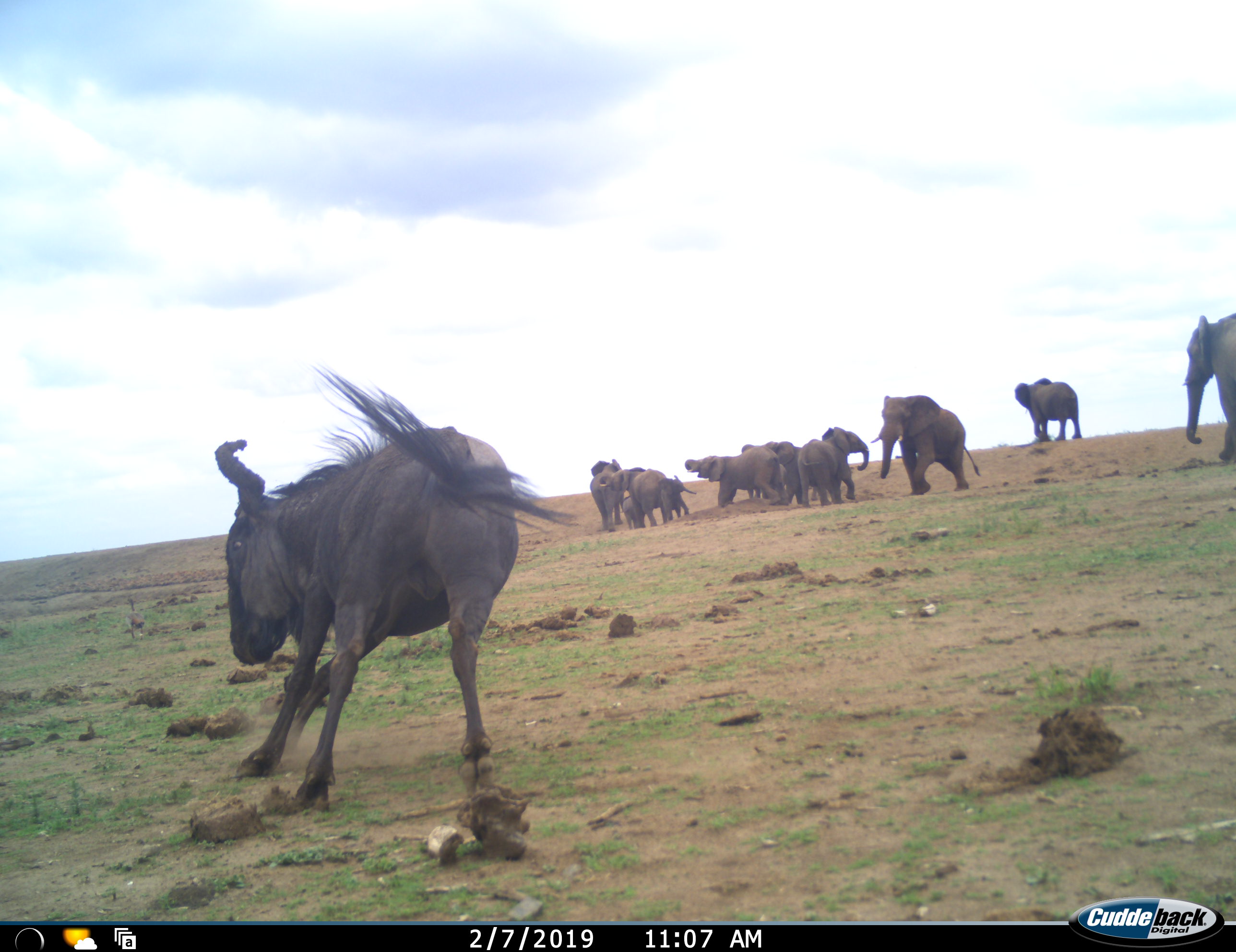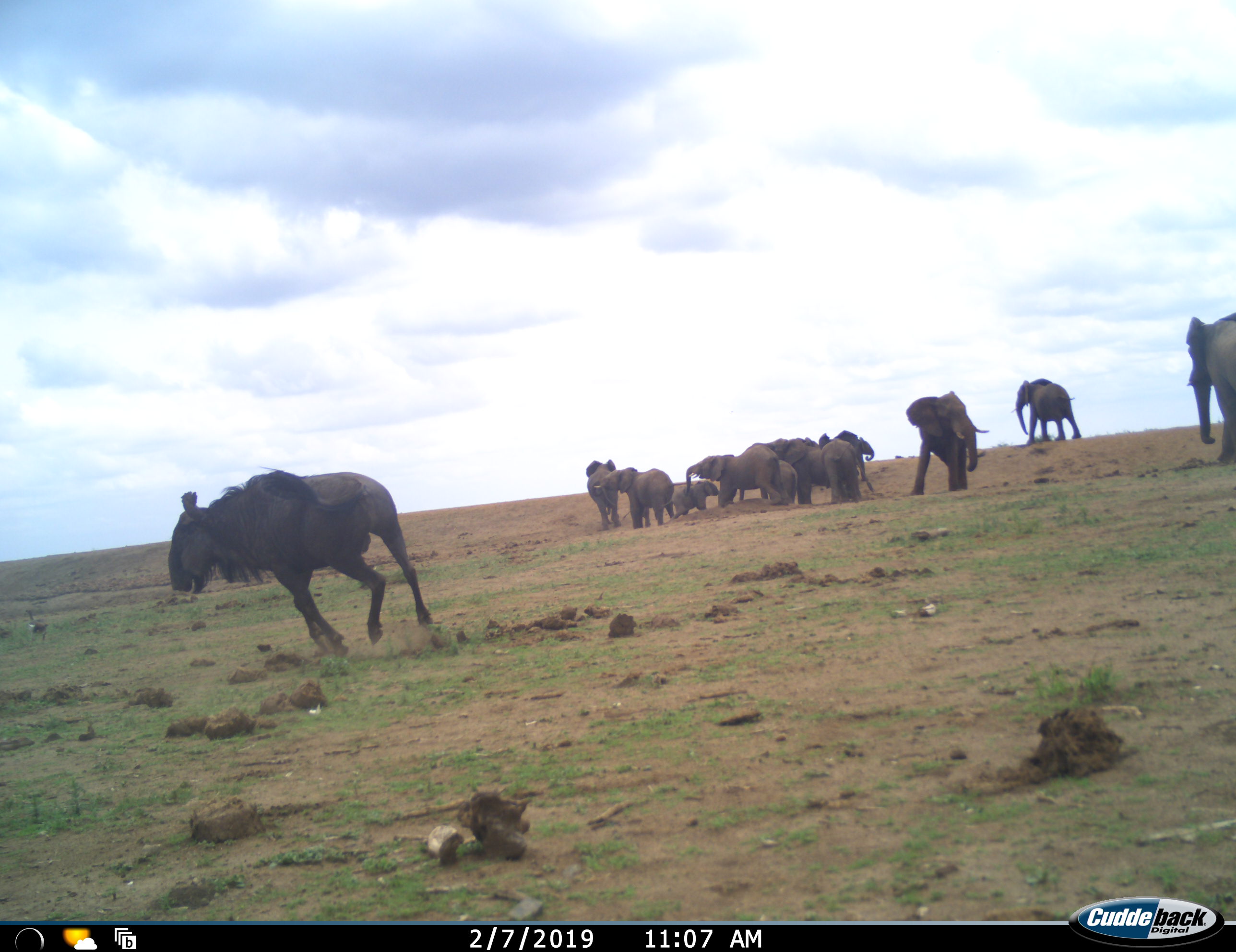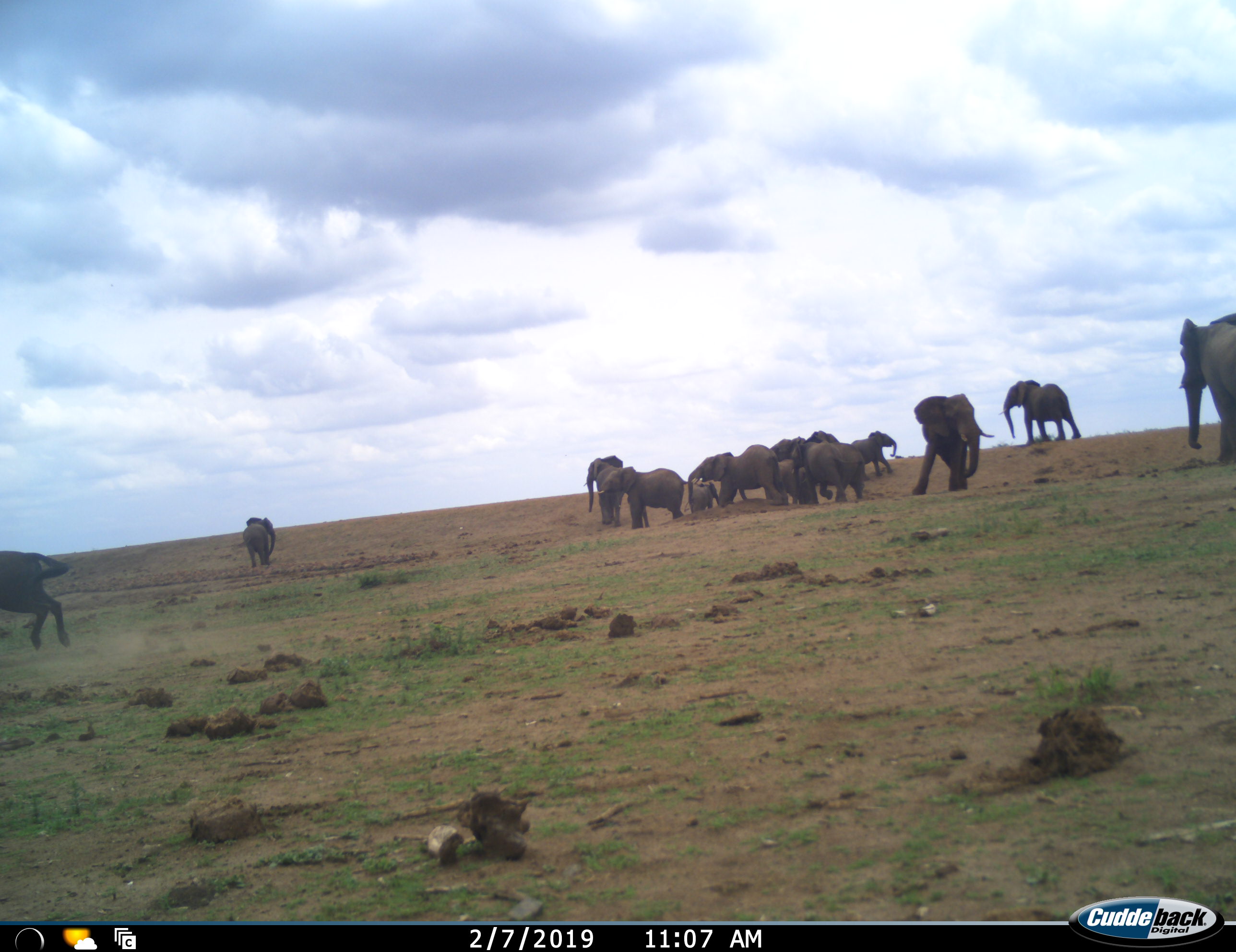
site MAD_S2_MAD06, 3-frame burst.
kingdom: Animalia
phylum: Chordata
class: Mammalia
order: Proboscidea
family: Elephantidae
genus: Loxodonta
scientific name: Loxodonta africana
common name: african bush elephant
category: elephant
Elephant (african bush elephant) (Loxodonta africana), count 11-50. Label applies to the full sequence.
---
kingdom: Animalia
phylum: Chordata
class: Mammalia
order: Artiodactyla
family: Bovidae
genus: Connochaetes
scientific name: Connochaetes taurinus taurinus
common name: blue wildebeest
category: wildebeestblue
Wildebeestblue (blue wildebeest) (Connochaetes taurinus taurinus), count 1. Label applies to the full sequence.